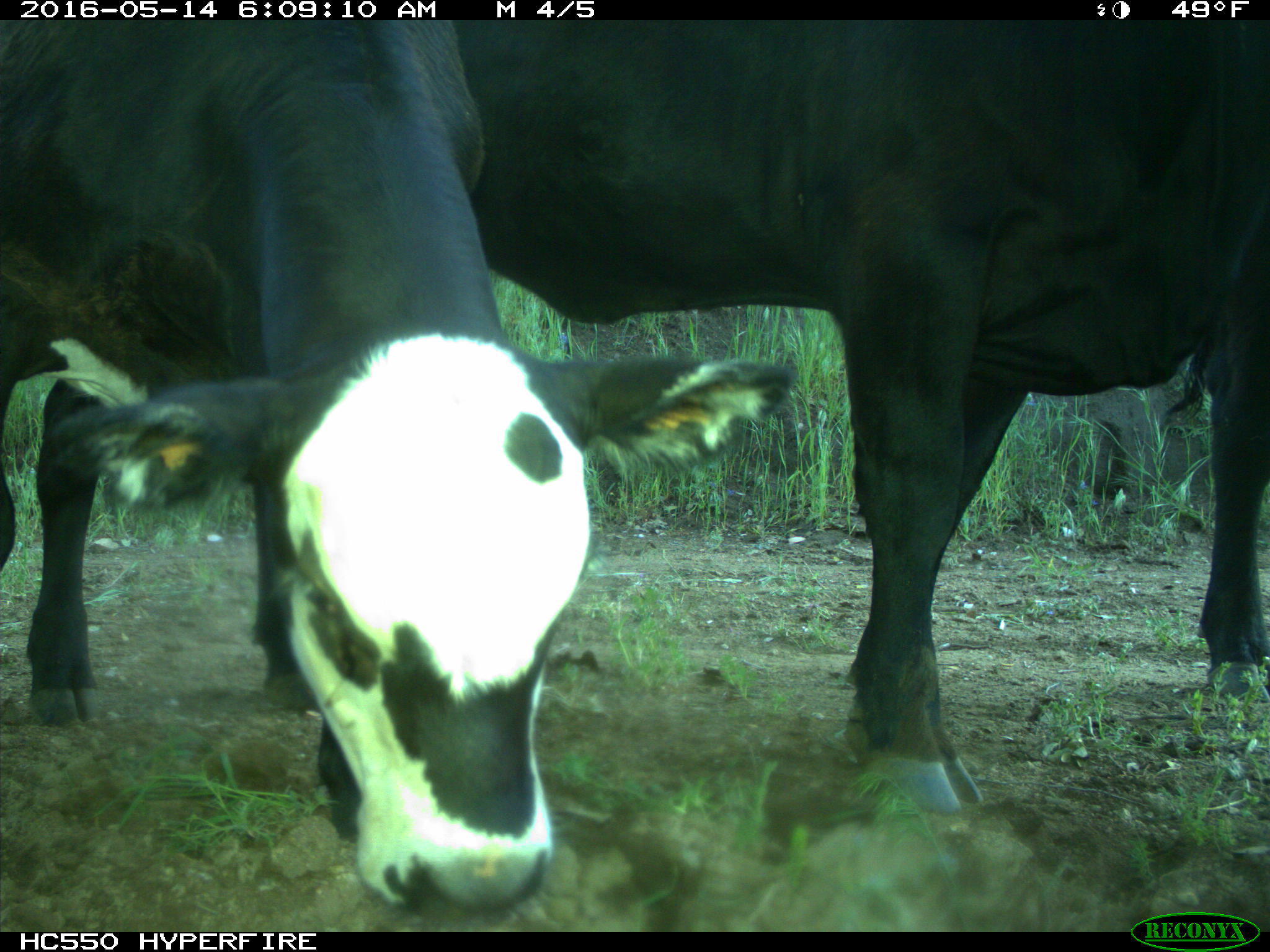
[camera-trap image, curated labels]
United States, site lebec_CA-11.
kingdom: Animalia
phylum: Chordata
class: Mammalia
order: Artiodactyla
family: Bovidae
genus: Bos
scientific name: Bos taurus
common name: domestic cow